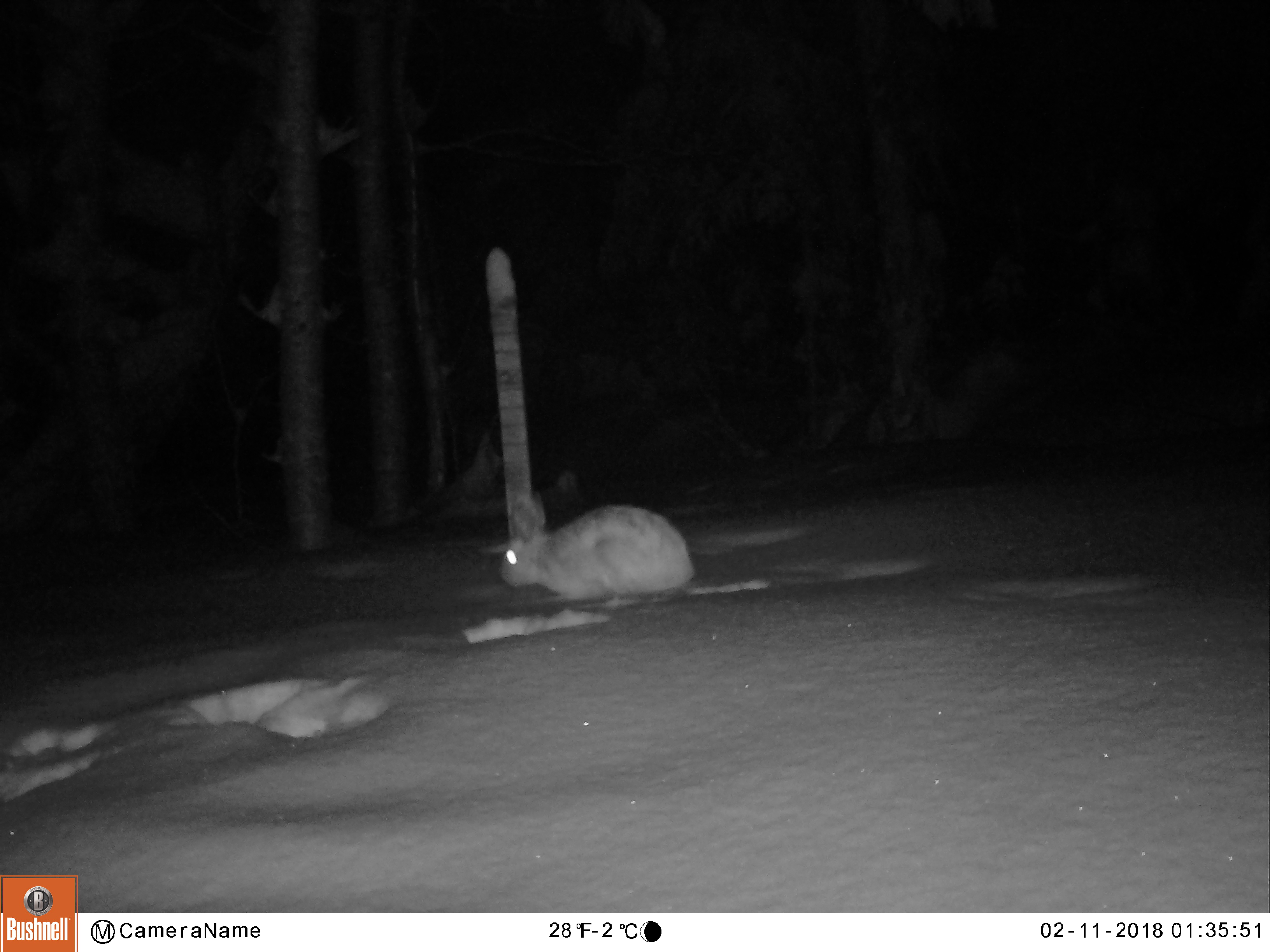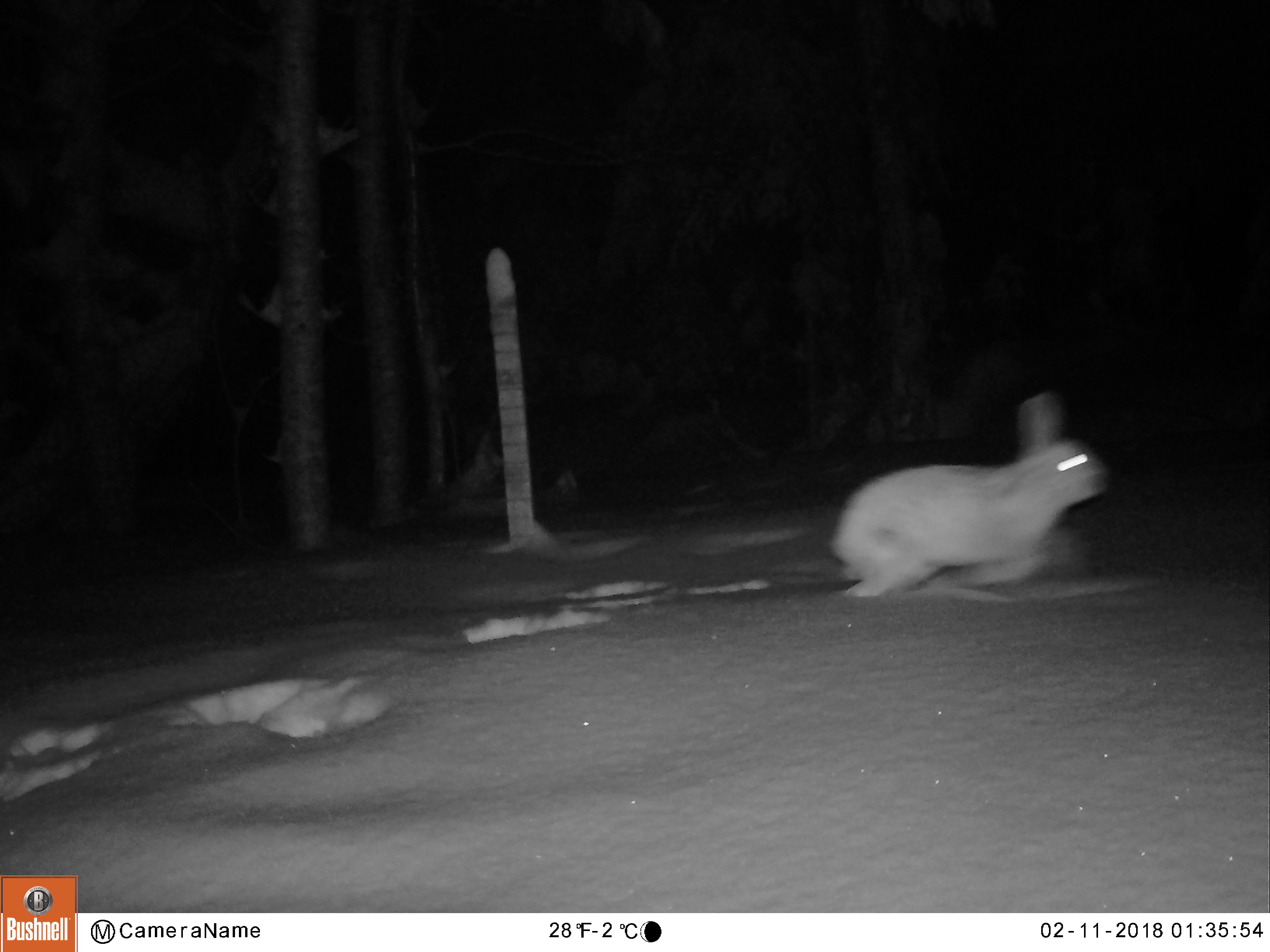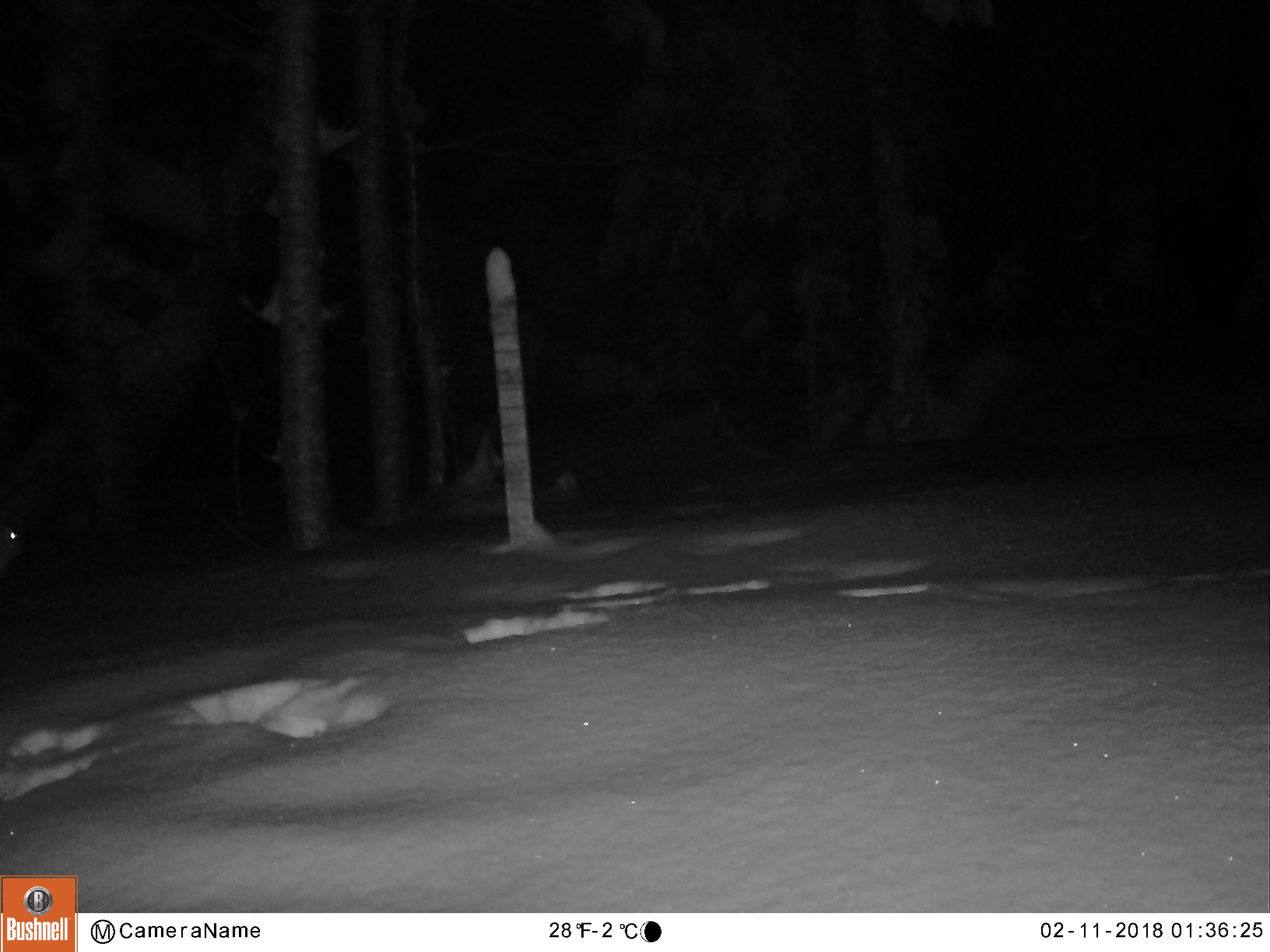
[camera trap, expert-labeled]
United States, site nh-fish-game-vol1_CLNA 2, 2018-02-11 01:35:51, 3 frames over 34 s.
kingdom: Animalia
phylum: Chordata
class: Mammalia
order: Lagomorpha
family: Leporidae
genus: Lepus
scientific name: Lepus americanus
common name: snowshoe hare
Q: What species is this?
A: Snowshoe hare (Lepus americanus).